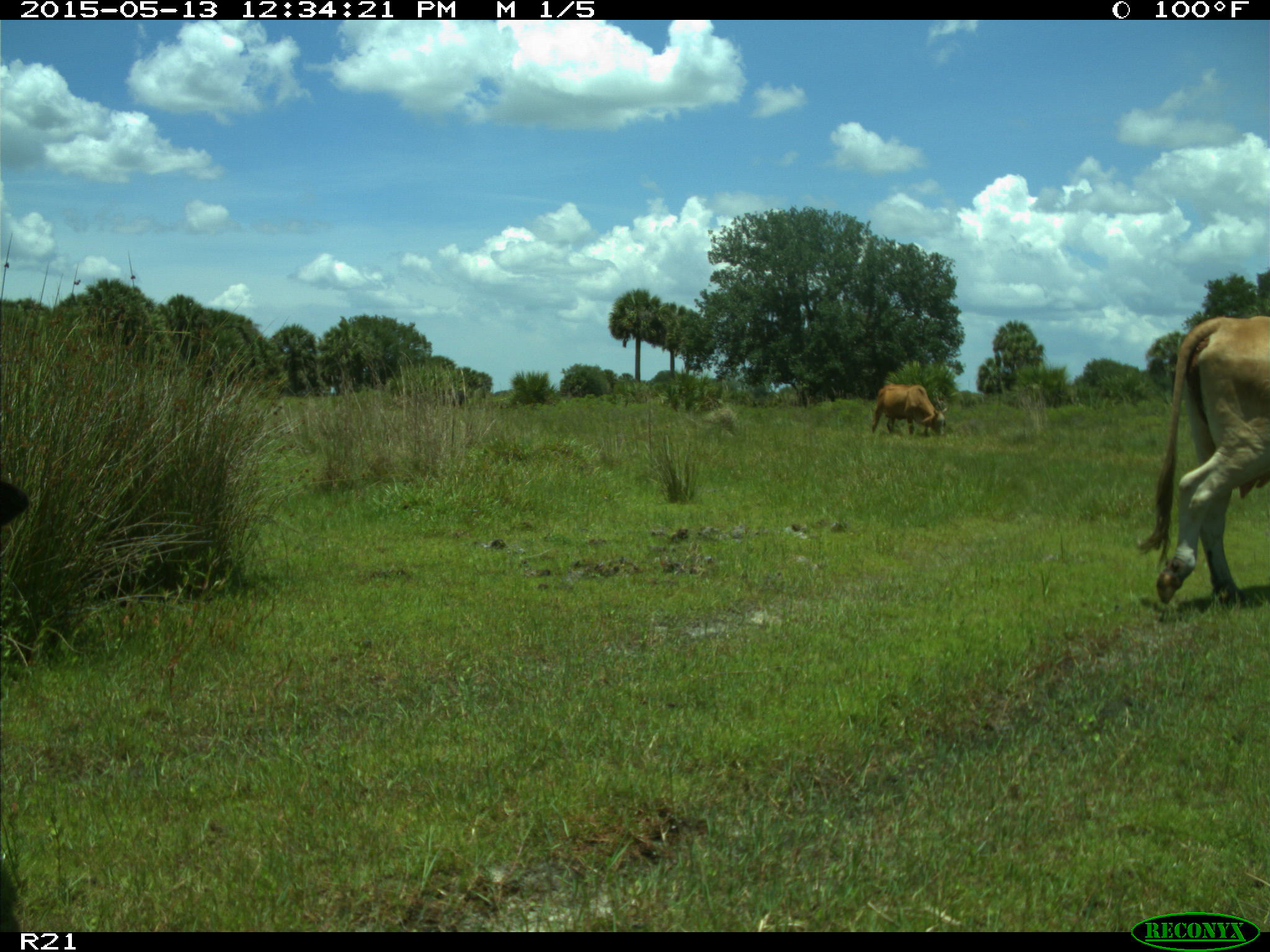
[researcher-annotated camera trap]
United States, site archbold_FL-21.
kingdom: Animalia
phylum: Chordata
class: Mammalia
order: Artiodactyla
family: Bovidae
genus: Bos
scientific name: Bos taurus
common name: domestic cow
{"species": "Bos taurus (domestic cow)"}